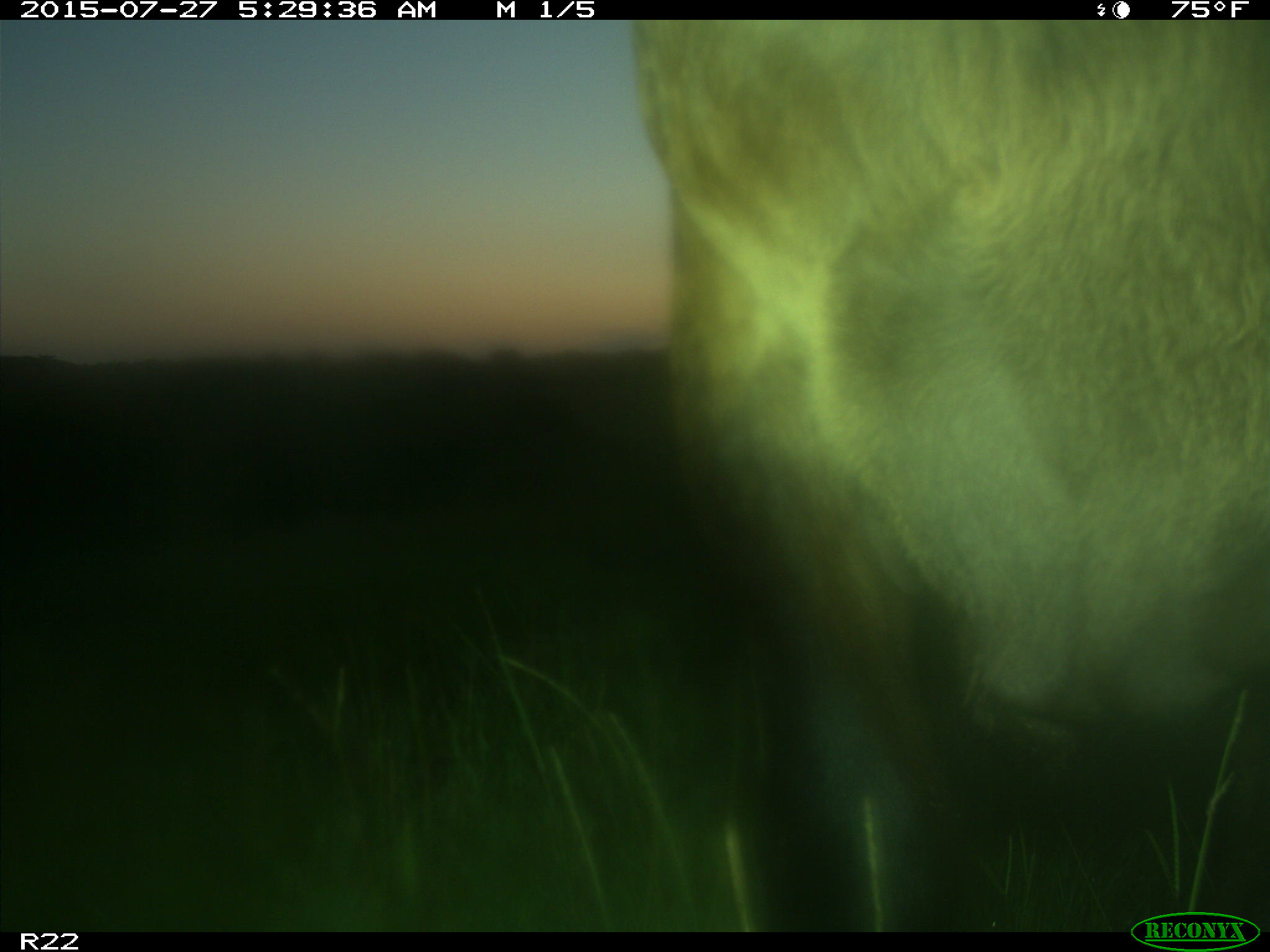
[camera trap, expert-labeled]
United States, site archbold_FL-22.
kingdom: Animalia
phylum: Chordata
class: Mammalia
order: Artiodactyla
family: Bovidae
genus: Bos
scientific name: Bos taurus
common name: domestic cow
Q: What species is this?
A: Bos taurus (domestic cow).